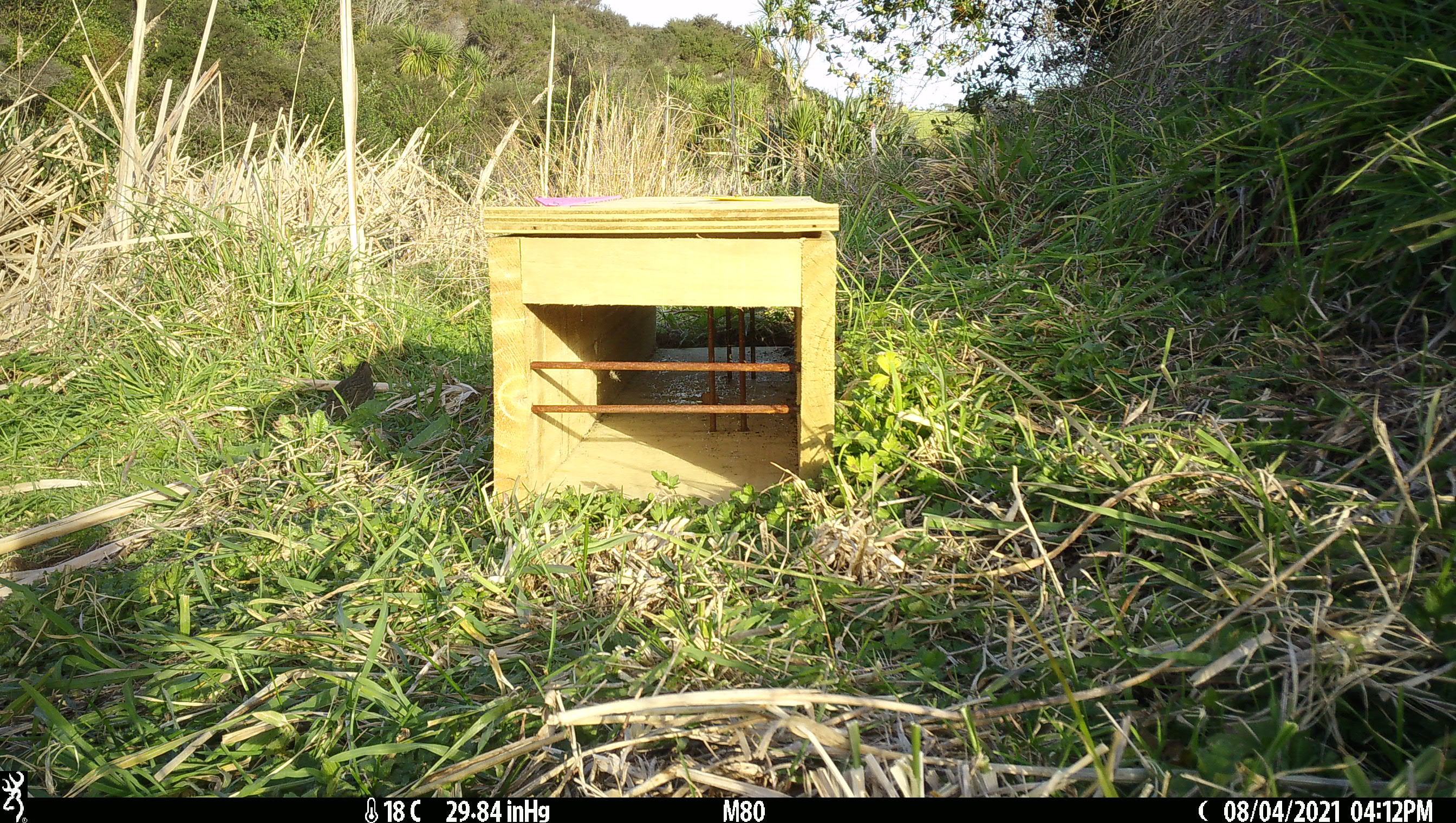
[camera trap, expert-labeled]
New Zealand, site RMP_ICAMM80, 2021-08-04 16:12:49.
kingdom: Animalia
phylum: Chordata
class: Aves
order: Galliformes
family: Phasianidae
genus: Synoicus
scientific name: Synoicus ypsilophorus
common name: brown quail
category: quail brown